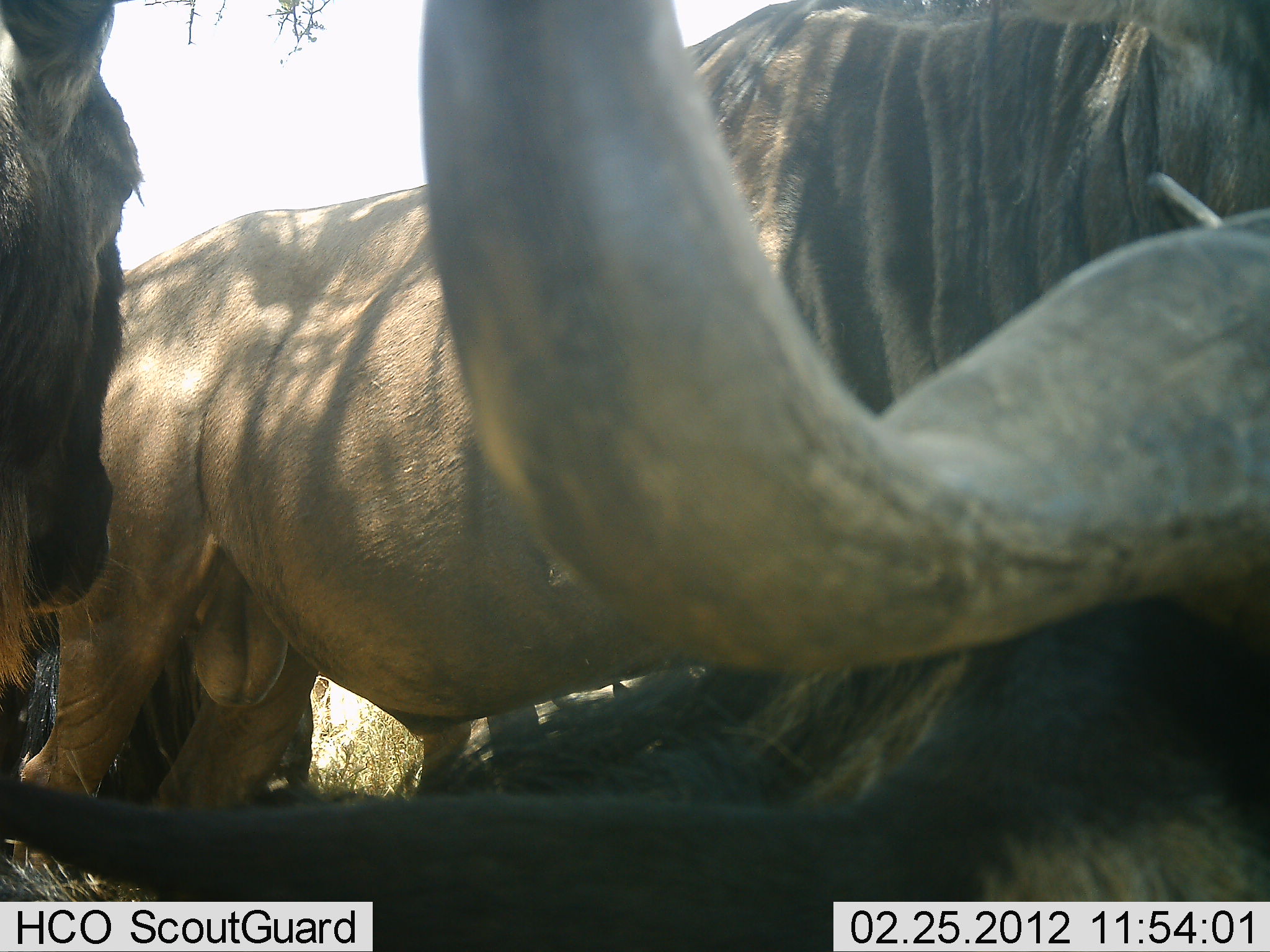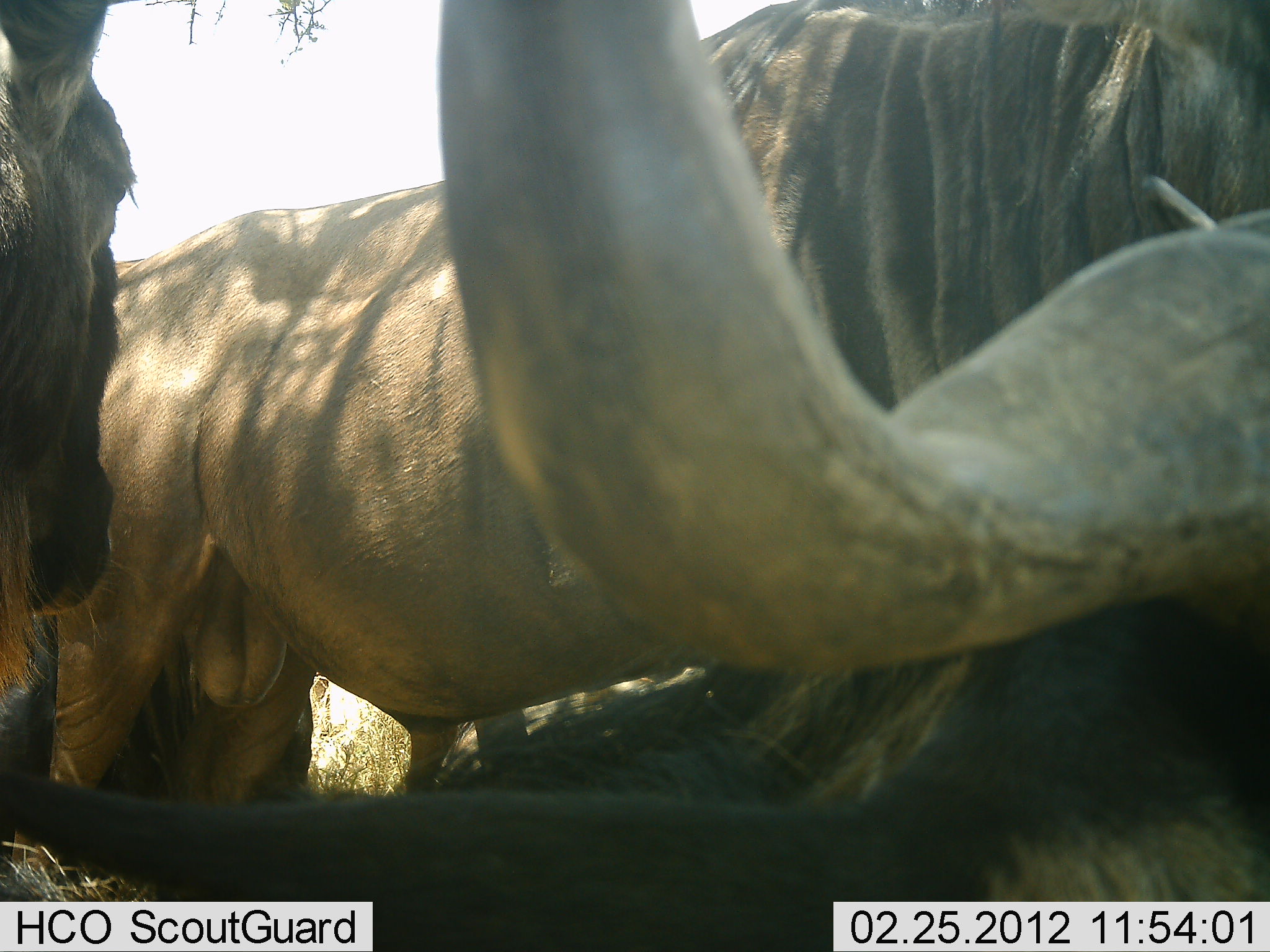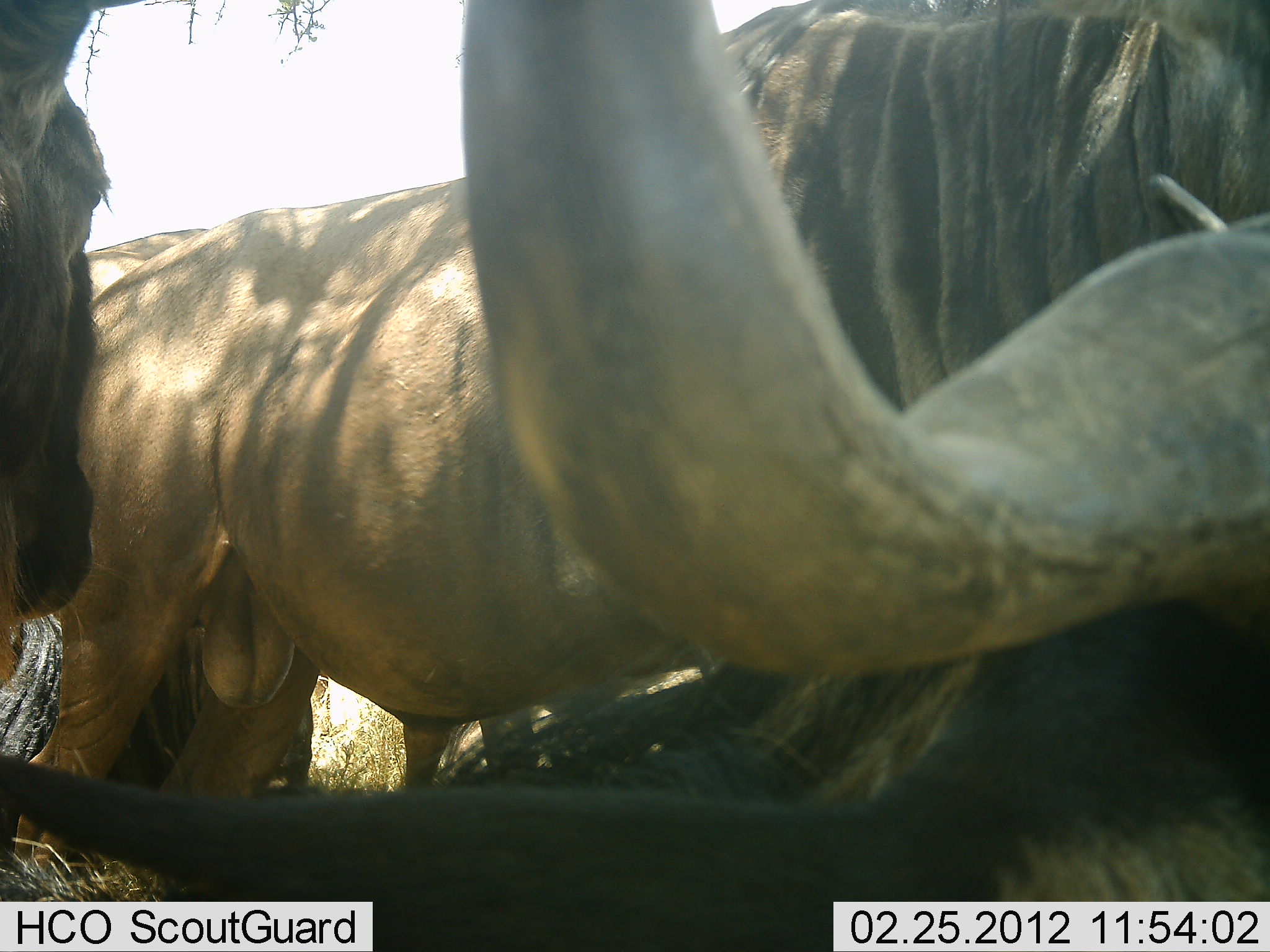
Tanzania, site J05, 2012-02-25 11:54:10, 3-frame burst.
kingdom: Animalia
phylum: Chordata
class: Mammalia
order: Artiodactyla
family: Bovidae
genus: Connochaetes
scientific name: Connochaetes taurinus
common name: blue wildebeest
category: wildebeest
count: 4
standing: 100%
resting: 82%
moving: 0%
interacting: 0%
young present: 0%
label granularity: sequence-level